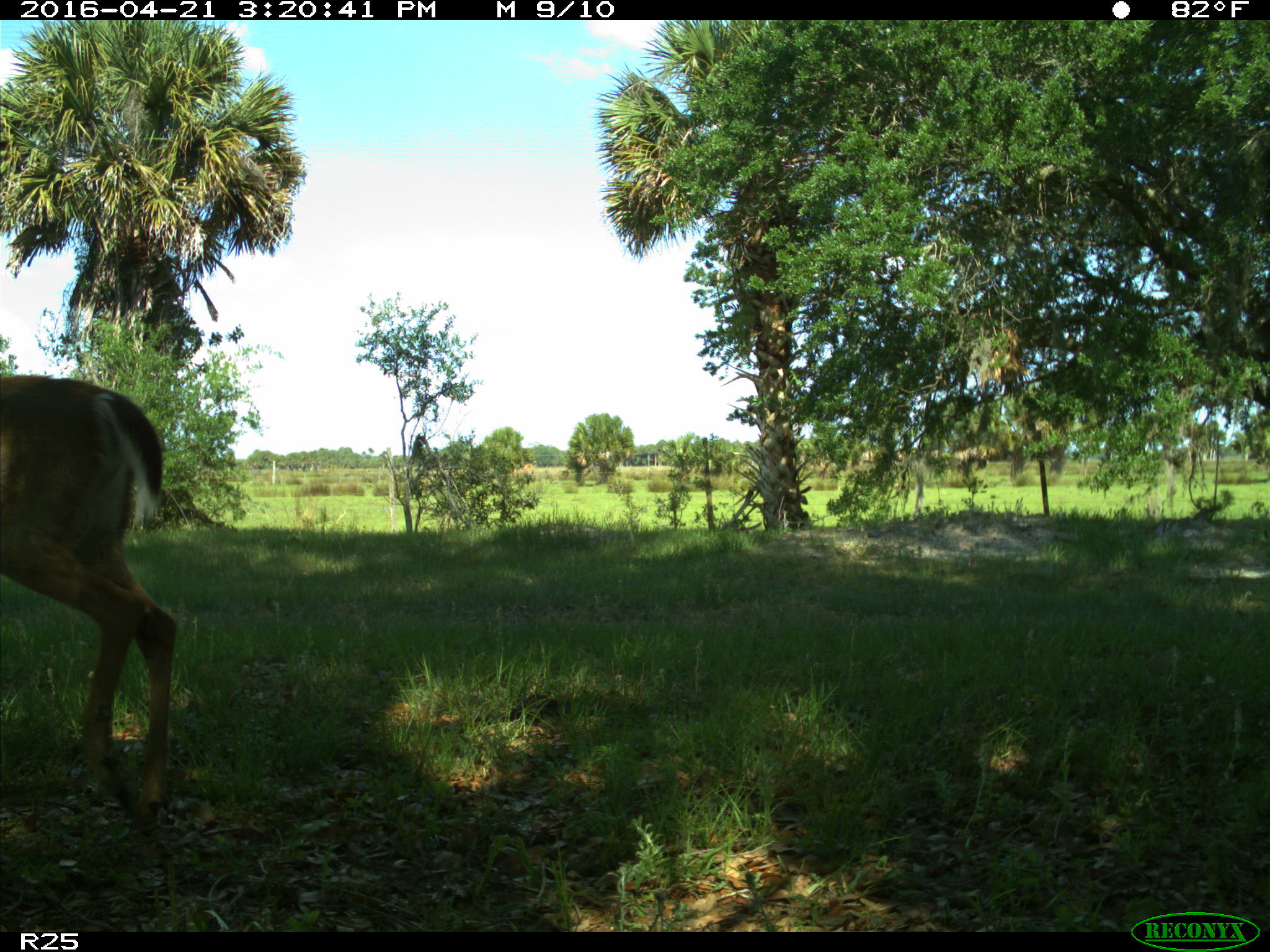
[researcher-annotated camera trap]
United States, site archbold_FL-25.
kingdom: Animalia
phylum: Chordata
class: Mammalia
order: Artiodactyla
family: Cervidae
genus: Odocoileus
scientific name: Odocoileus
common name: deer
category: unidentified deer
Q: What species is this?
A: Unidentified deer (deer) (Odocoileus).